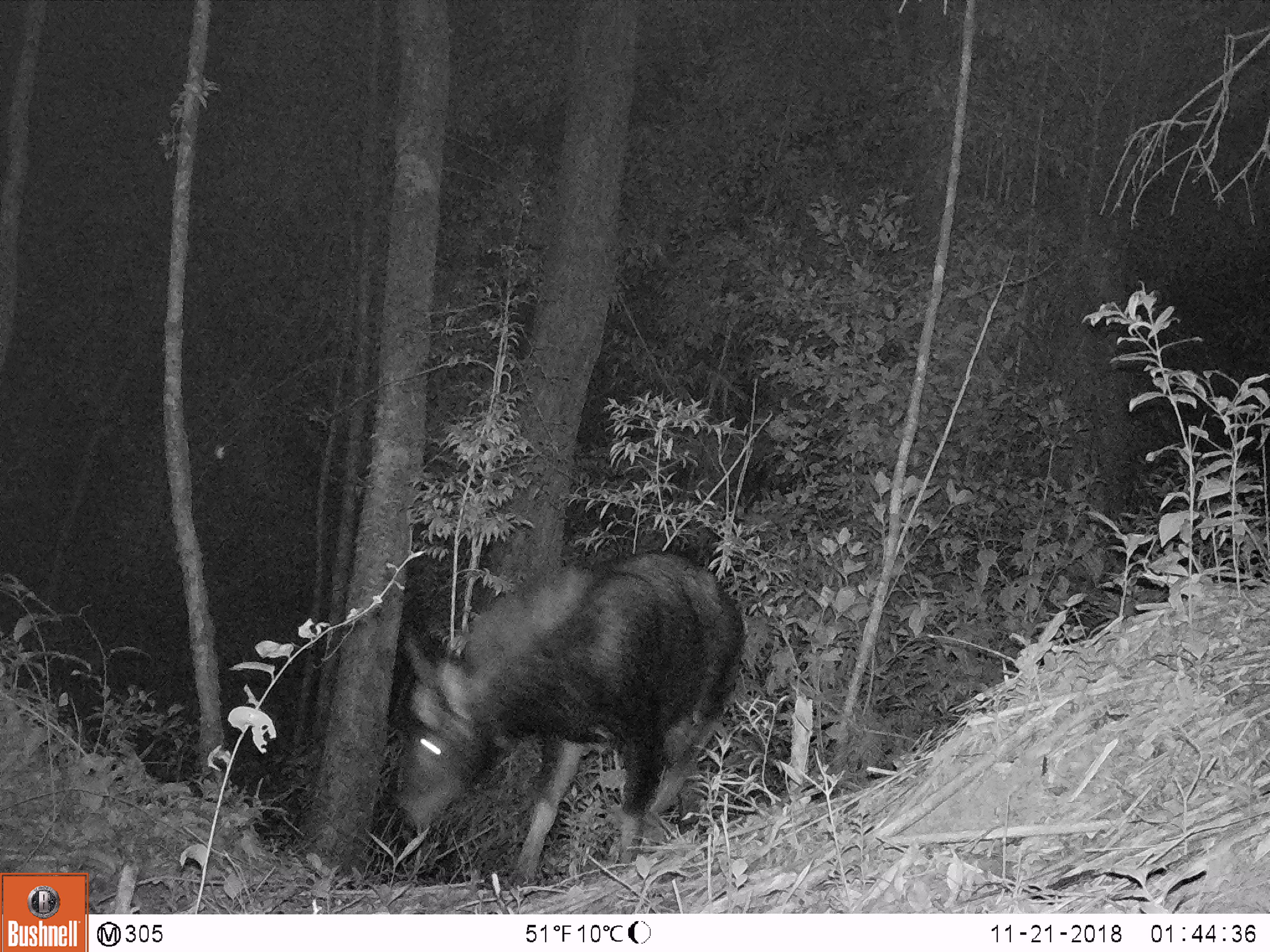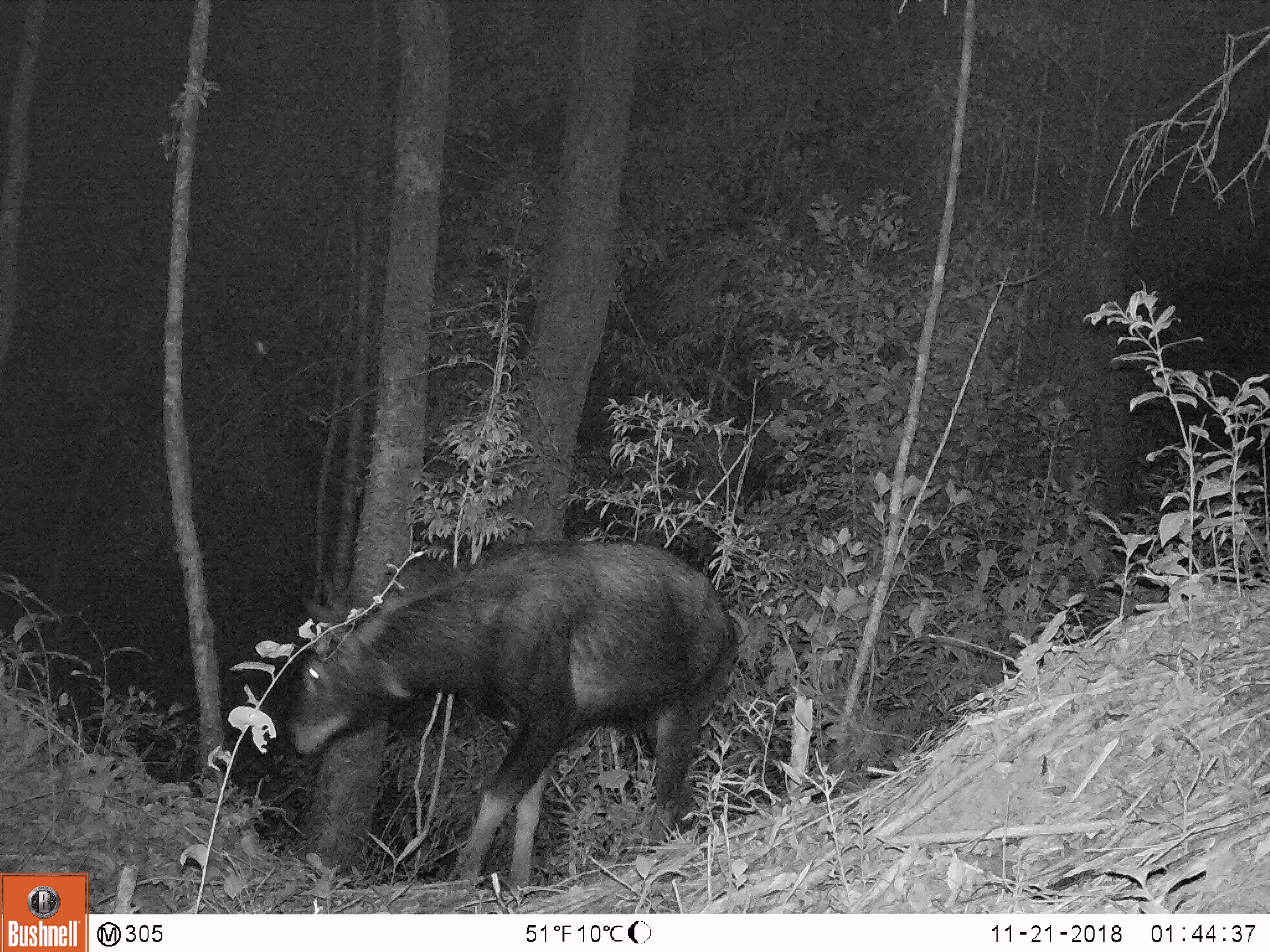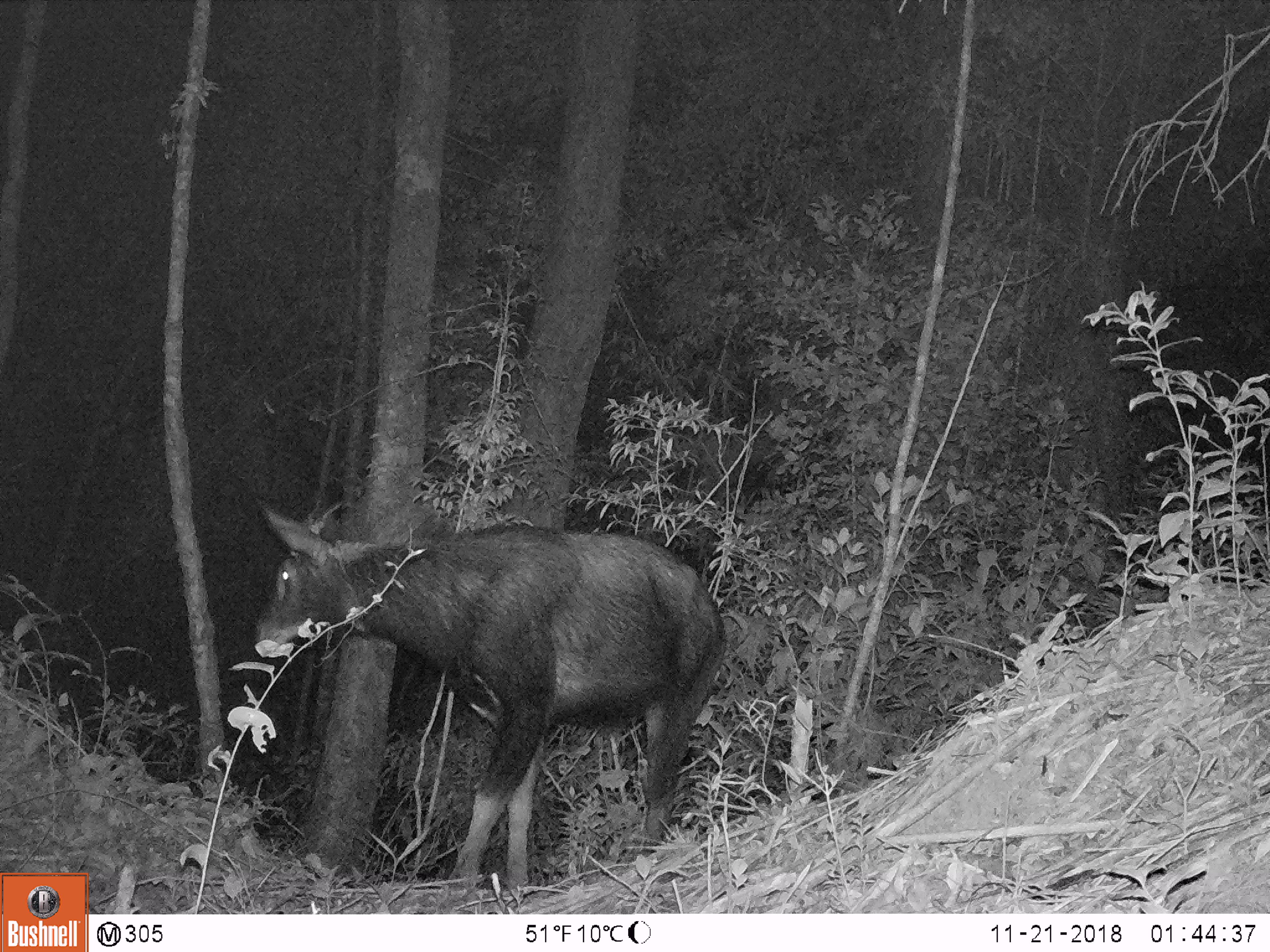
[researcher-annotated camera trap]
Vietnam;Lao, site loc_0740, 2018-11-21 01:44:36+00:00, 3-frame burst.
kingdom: Animalia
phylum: Chordata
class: Mammalia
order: Artiodactyla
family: Bovidae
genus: Capricornis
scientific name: Capricornis sumatraensis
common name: chinese serow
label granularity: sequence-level